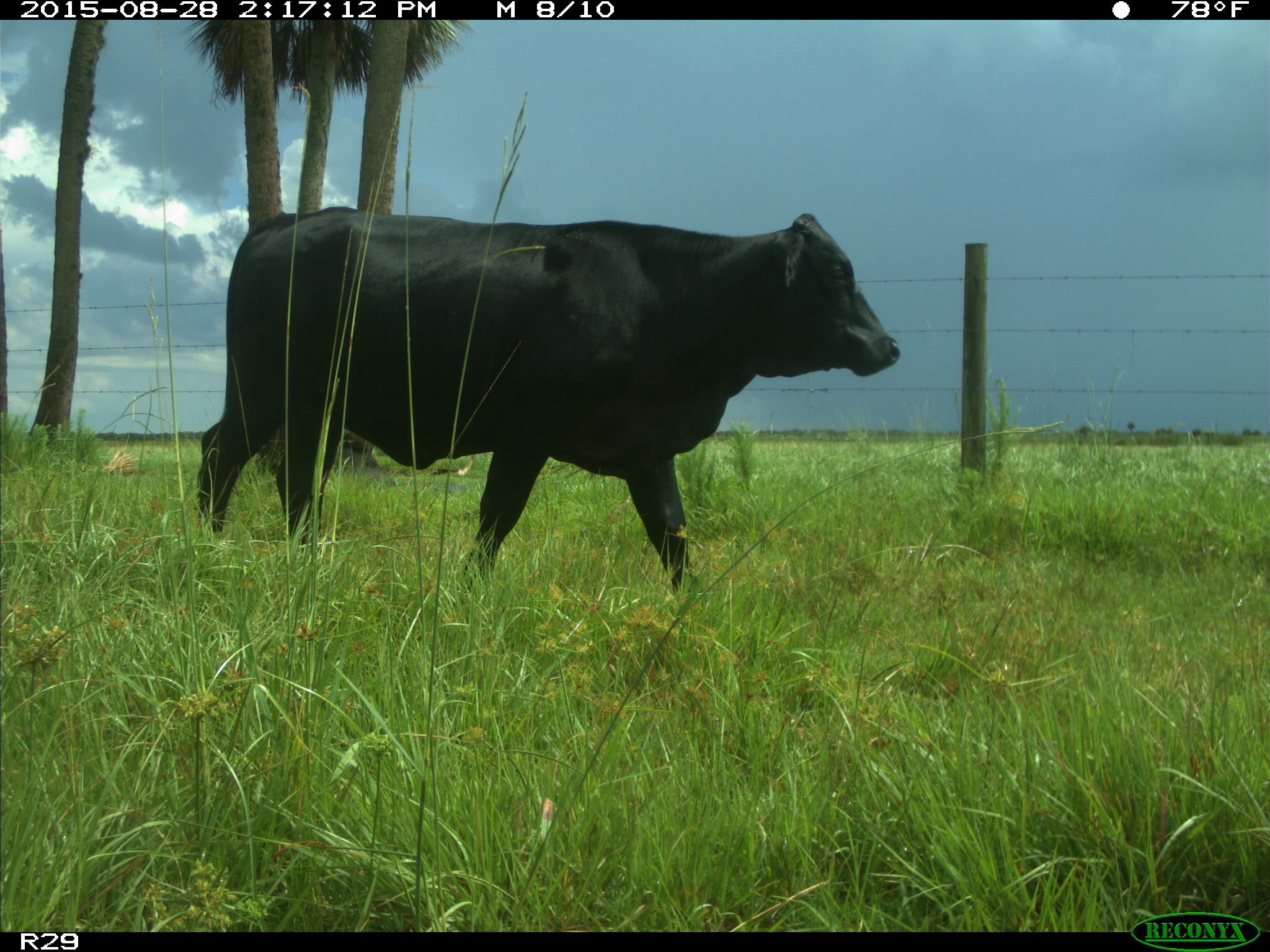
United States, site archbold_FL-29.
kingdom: Animalia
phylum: Chordata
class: Mammalia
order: Artiodactyla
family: Bovidae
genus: Bos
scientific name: Bos taurus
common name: domestic cow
Bos taurus (domestic cow).